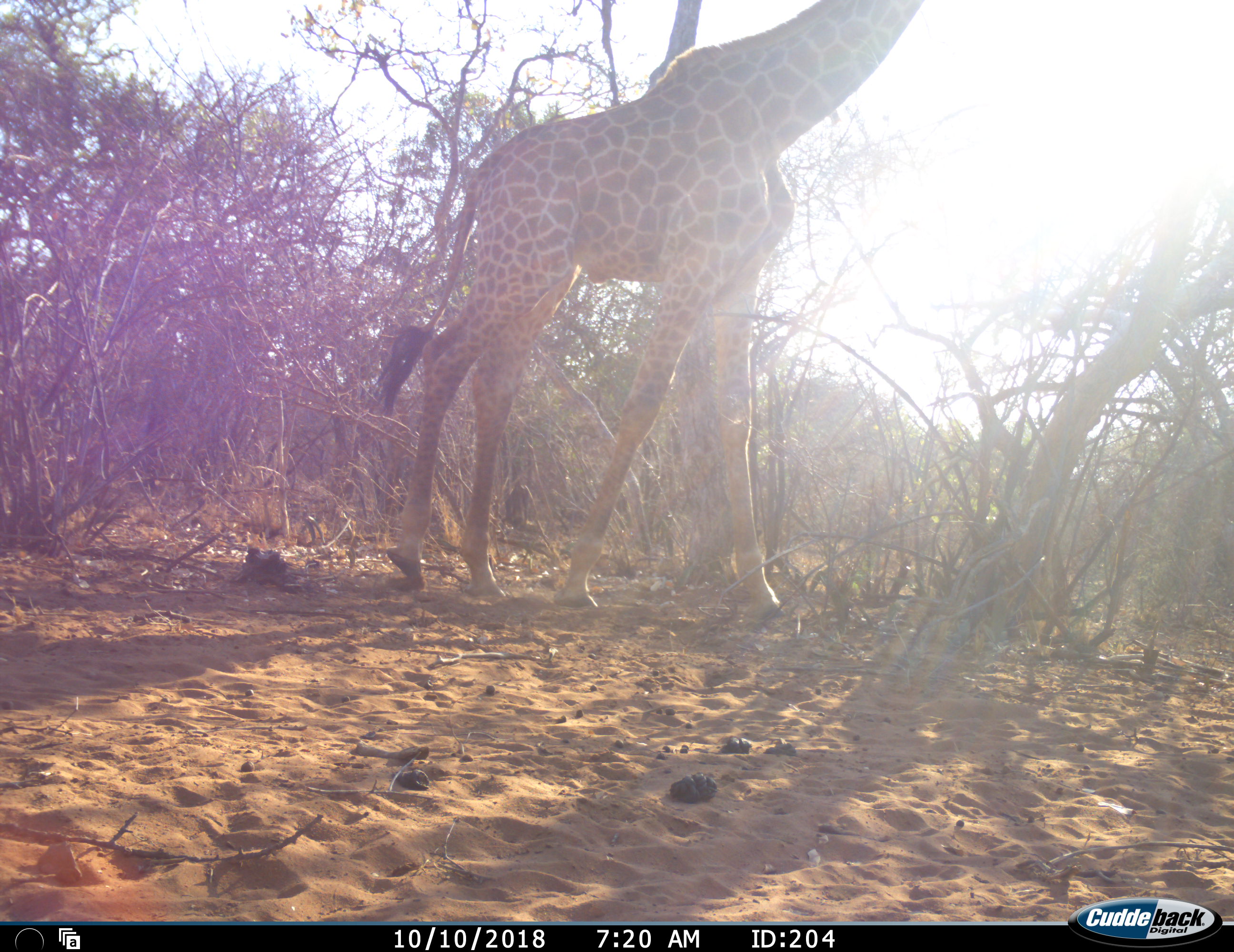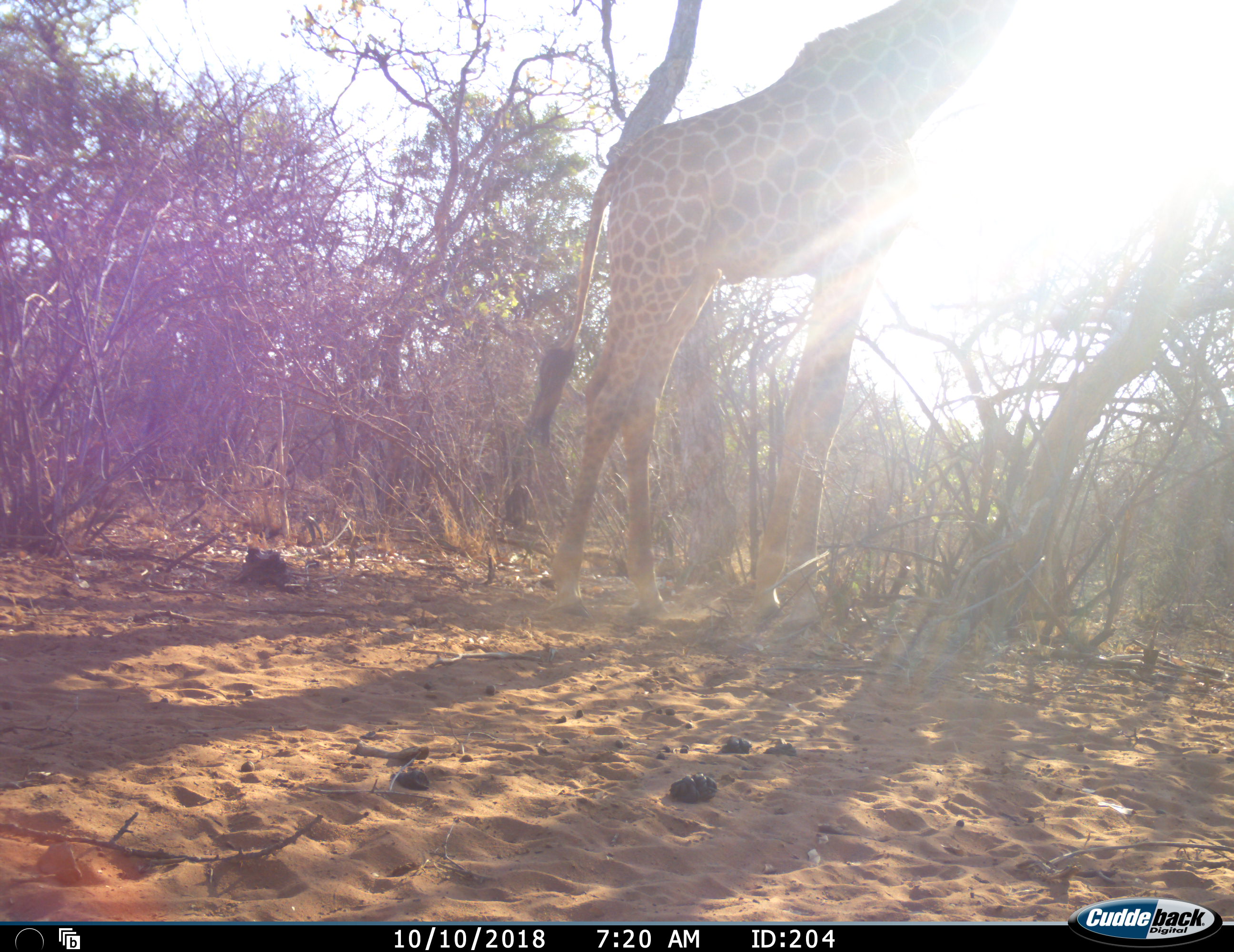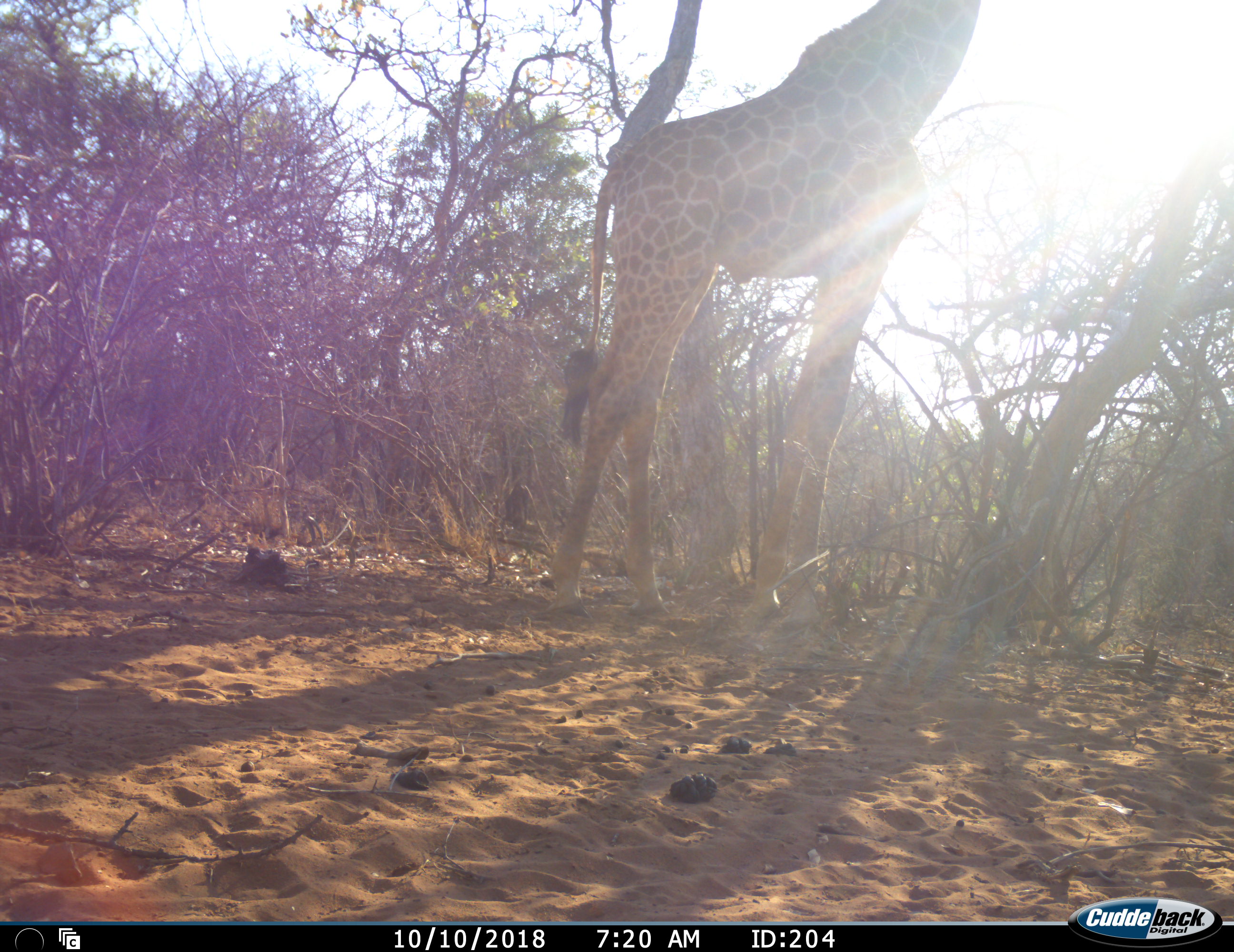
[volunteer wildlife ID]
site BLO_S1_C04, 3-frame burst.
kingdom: Animalia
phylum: Chordata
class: Mammalia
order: Artiodactyla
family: Giraffidae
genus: Giraffa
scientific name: Giraffa camelopardalis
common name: giraffe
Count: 1.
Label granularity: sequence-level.